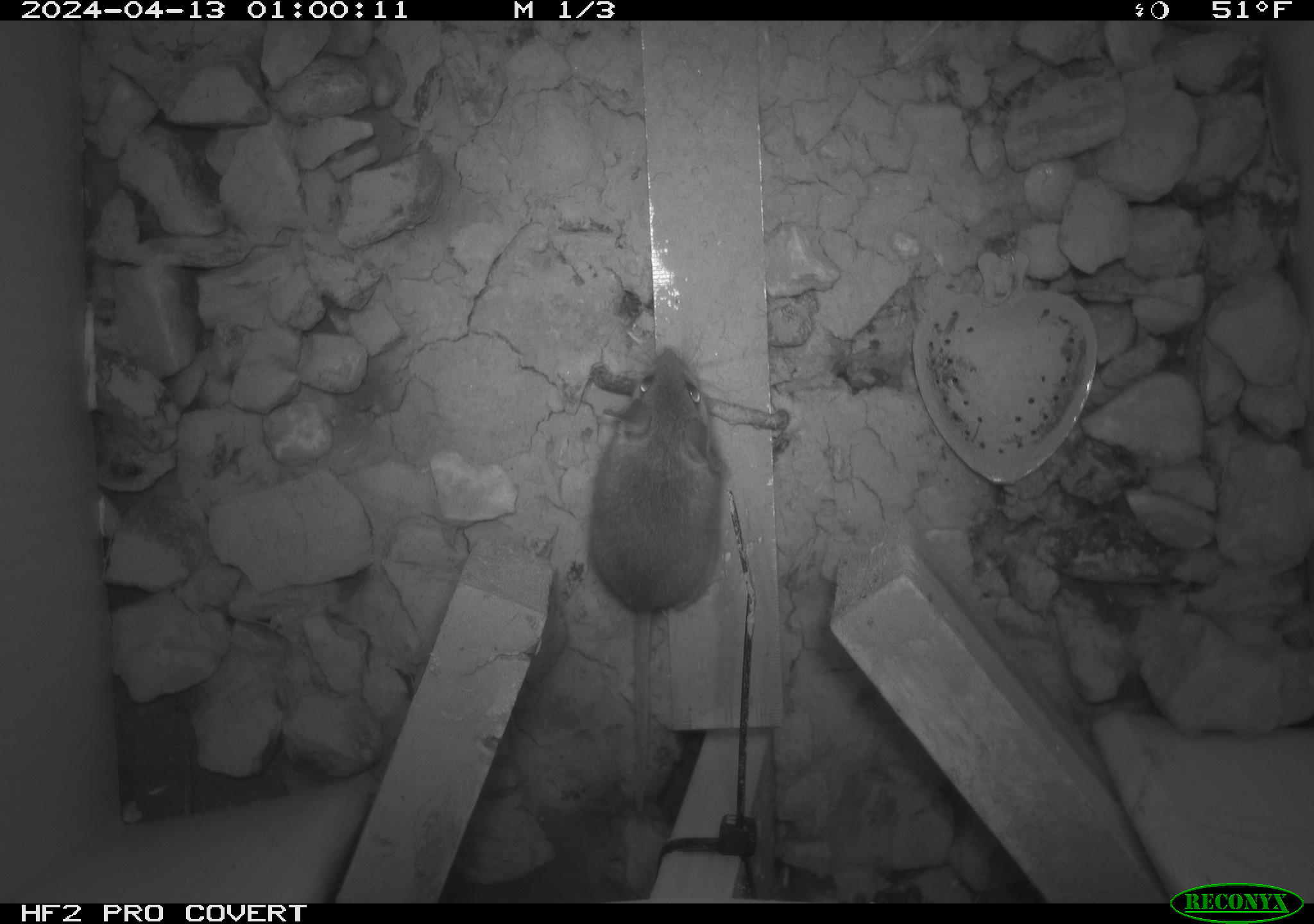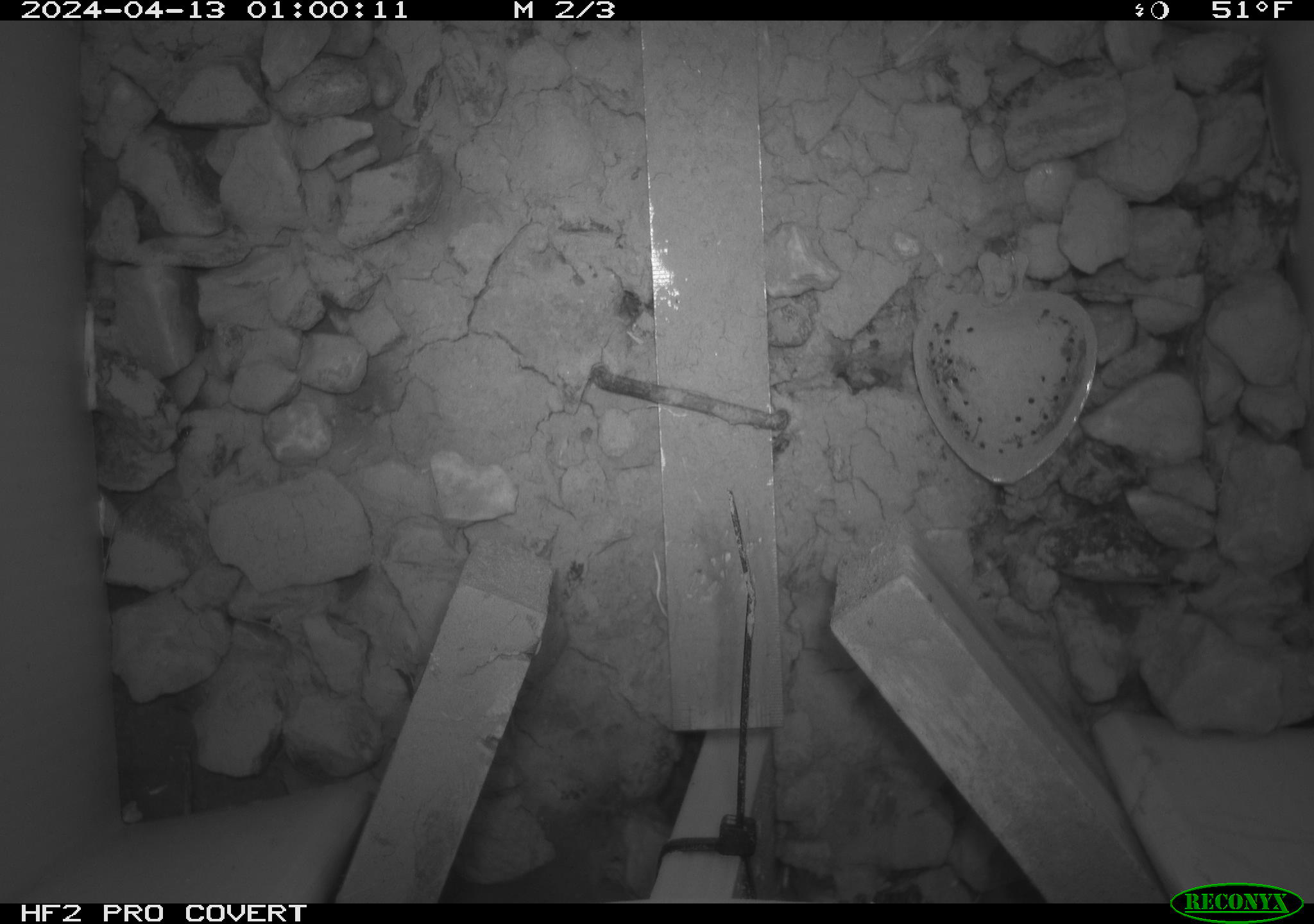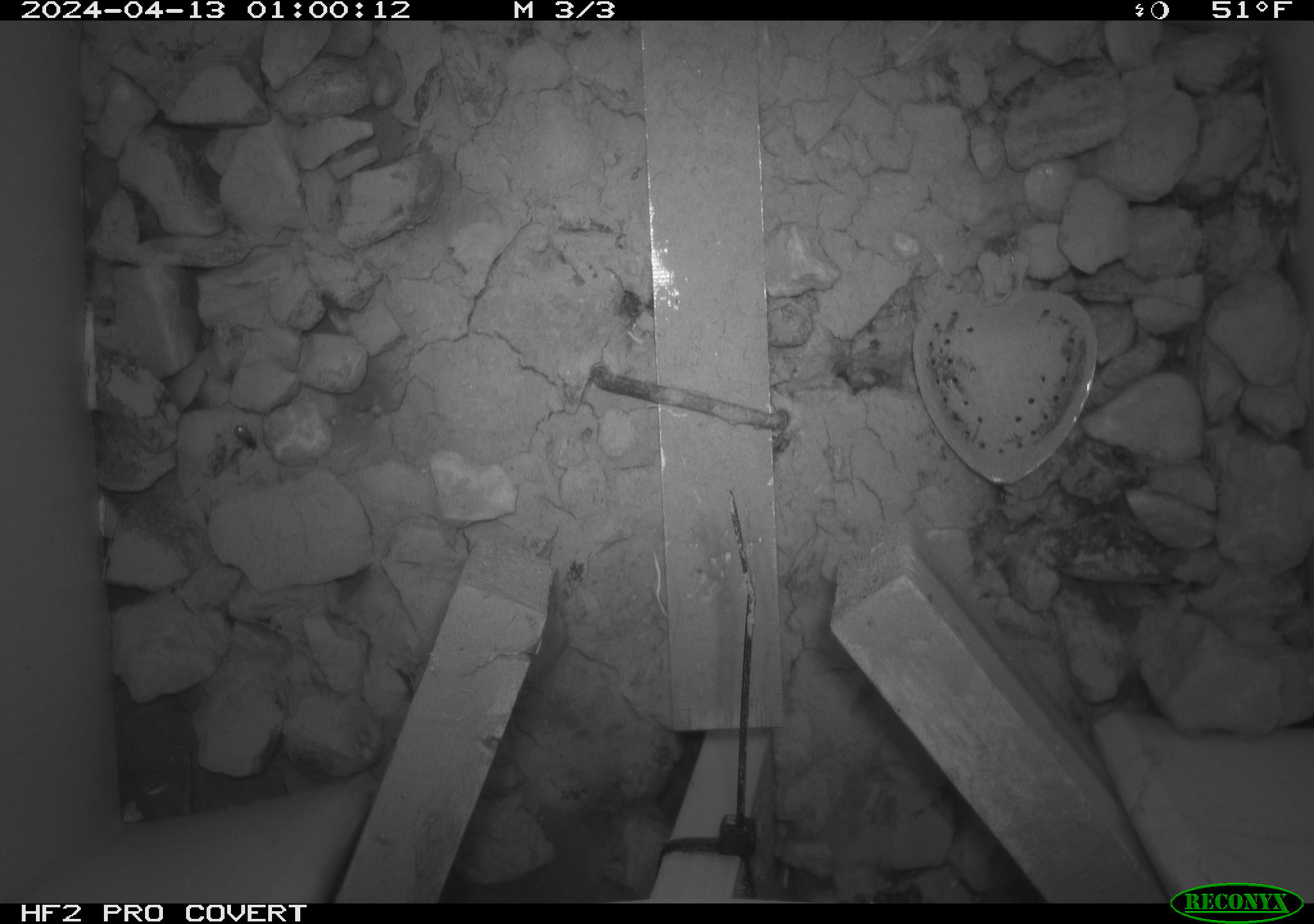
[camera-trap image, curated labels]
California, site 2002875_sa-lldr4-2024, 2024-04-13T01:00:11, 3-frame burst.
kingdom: Animalia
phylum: Chordata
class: Mammalia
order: Rodentia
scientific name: Rodentia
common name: mouse species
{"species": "mouse species (Rodentia)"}